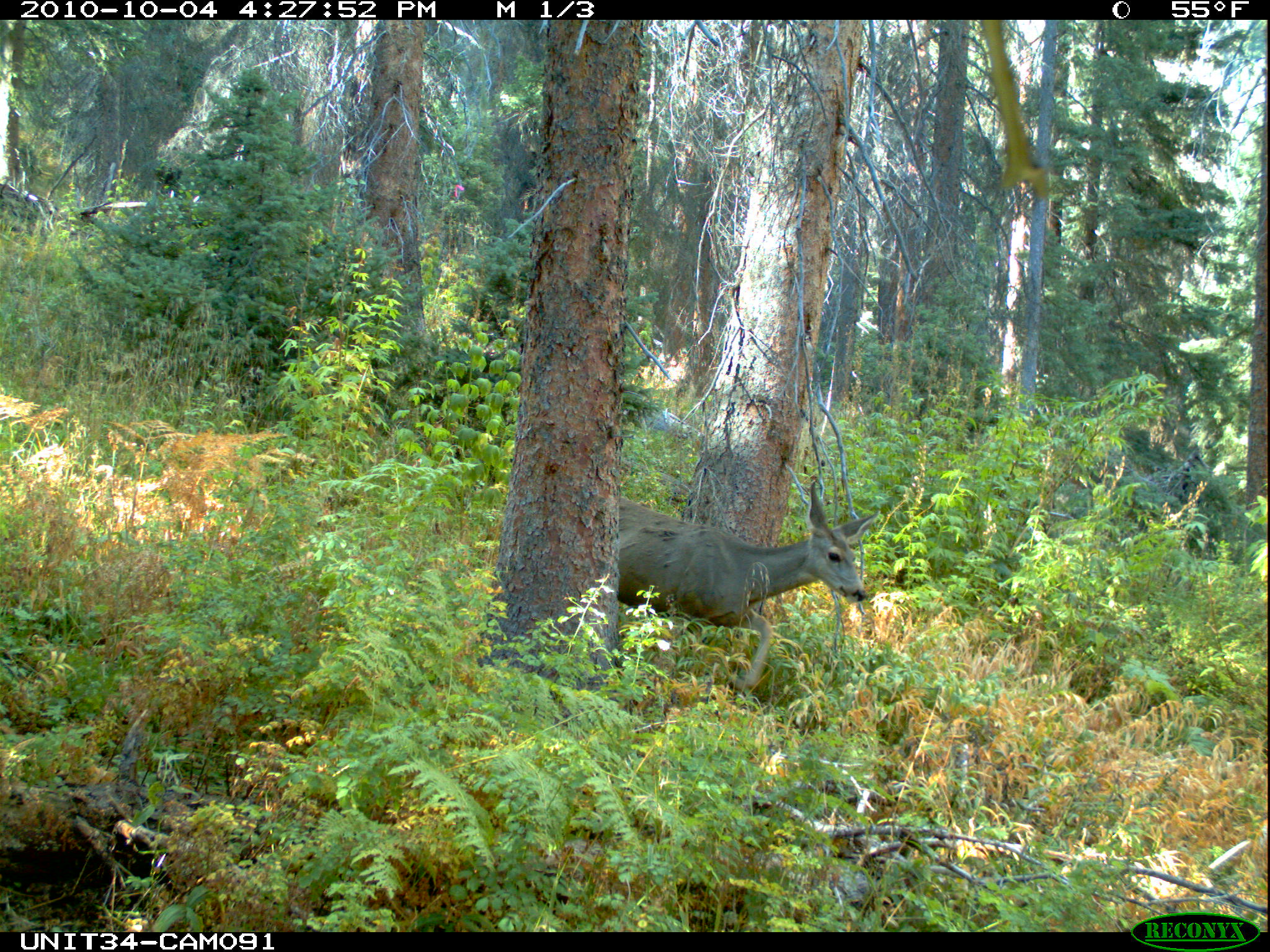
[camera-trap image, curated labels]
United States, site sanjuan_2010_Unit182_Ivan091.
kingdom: Animalia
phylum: Chordata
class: Mammalia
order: Artiodactyla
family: Cervidae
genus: Odocoileus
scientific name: Odocoileus hemionus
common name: mule deer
Odocoileus hemionus (mule deer).